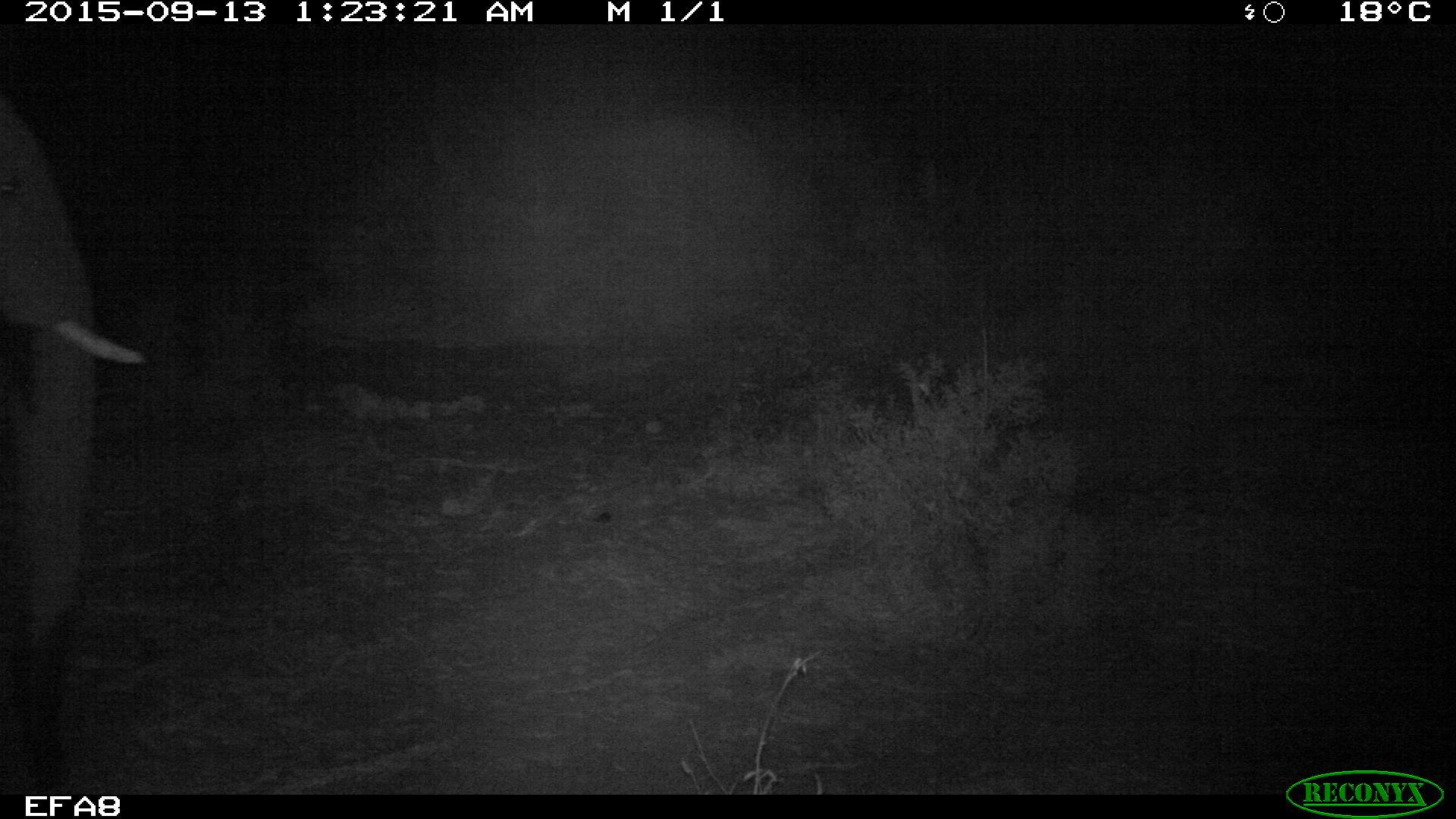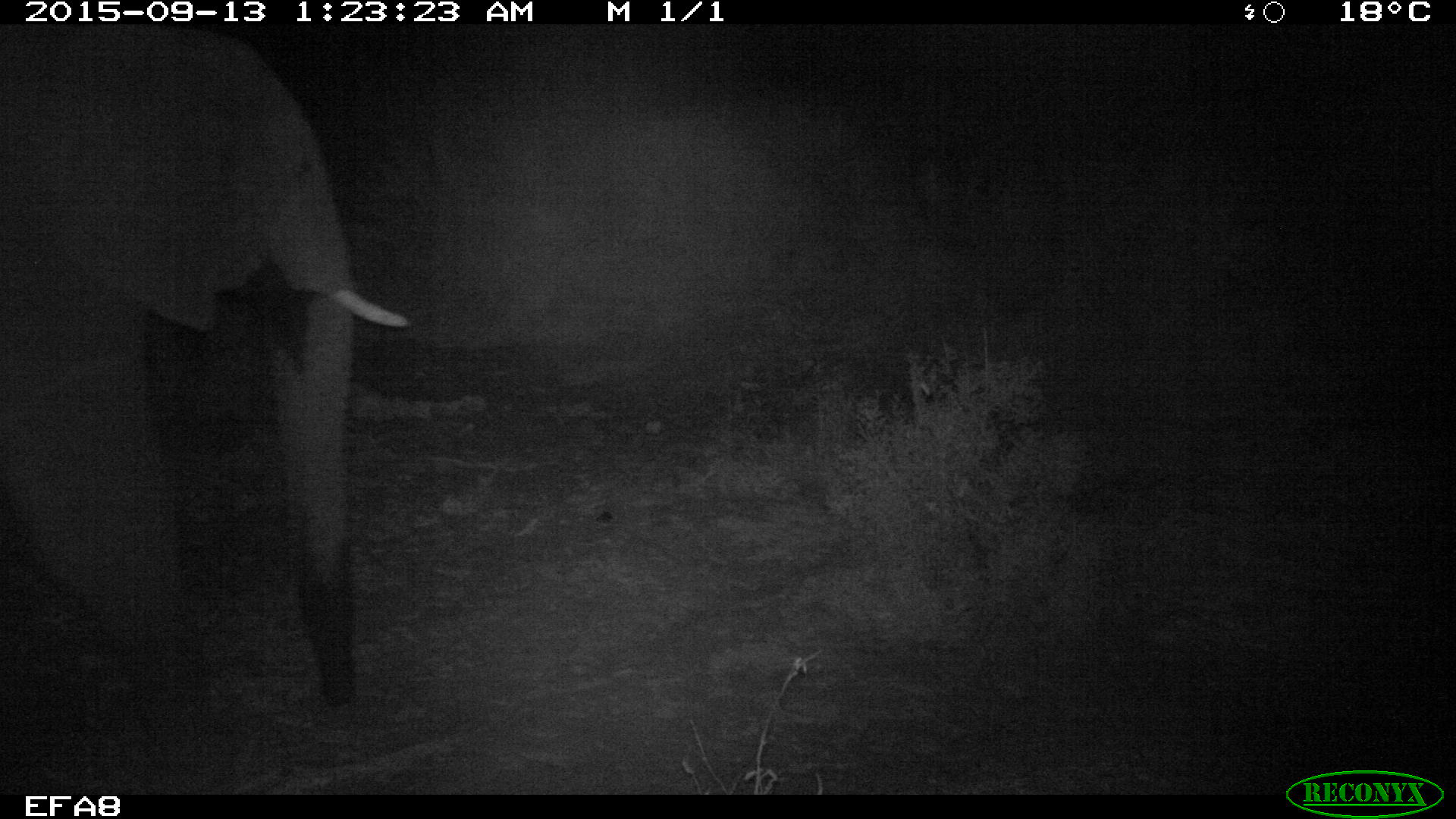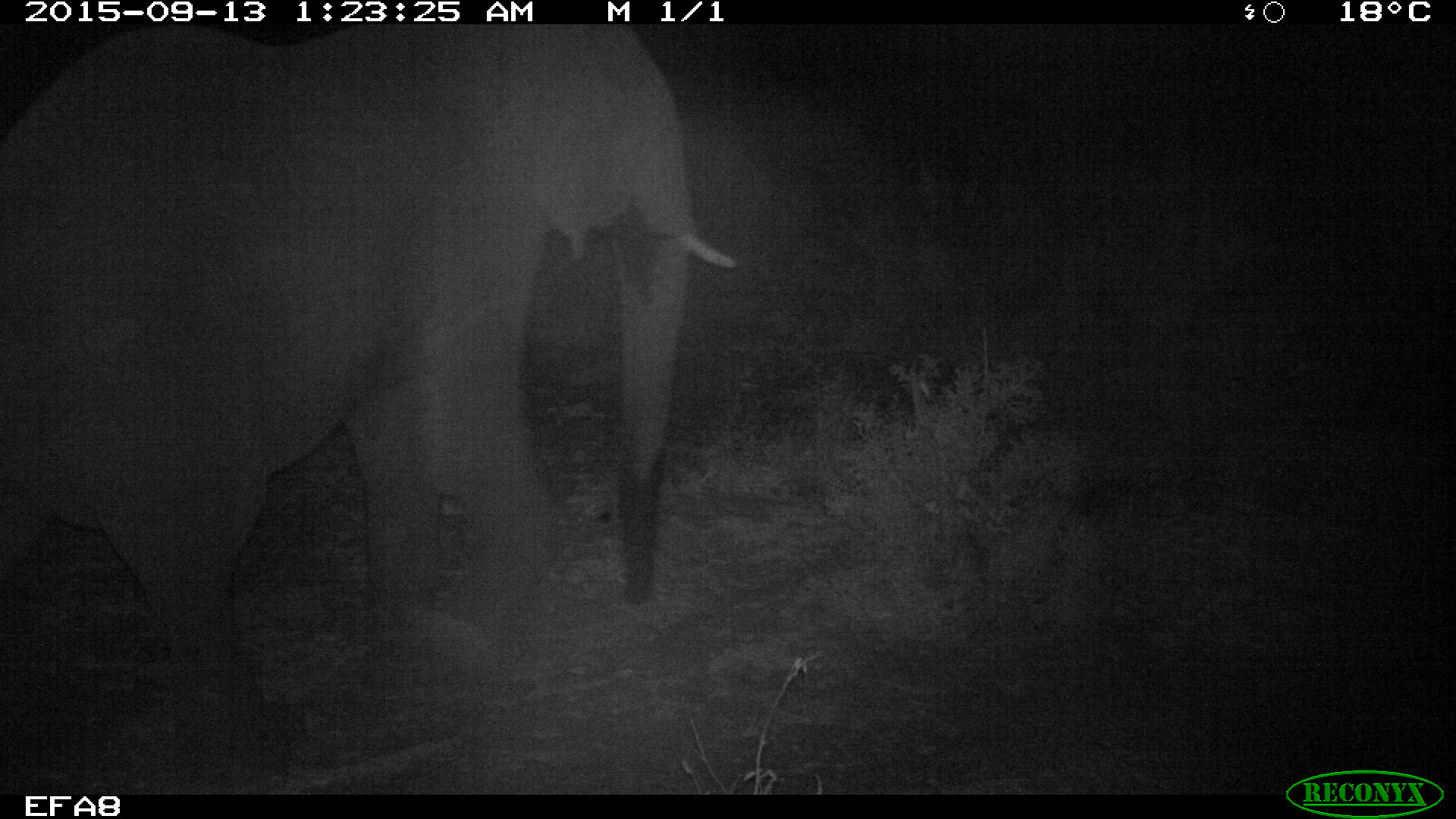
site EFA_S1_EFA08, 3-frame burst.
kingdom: Animalia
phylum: Chordata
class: Mammalia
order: Proboscidea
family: Elephantidae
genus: Loxodonta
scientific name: Loxodonta africana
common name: african bush elephant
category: elephant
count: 1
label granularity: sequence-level